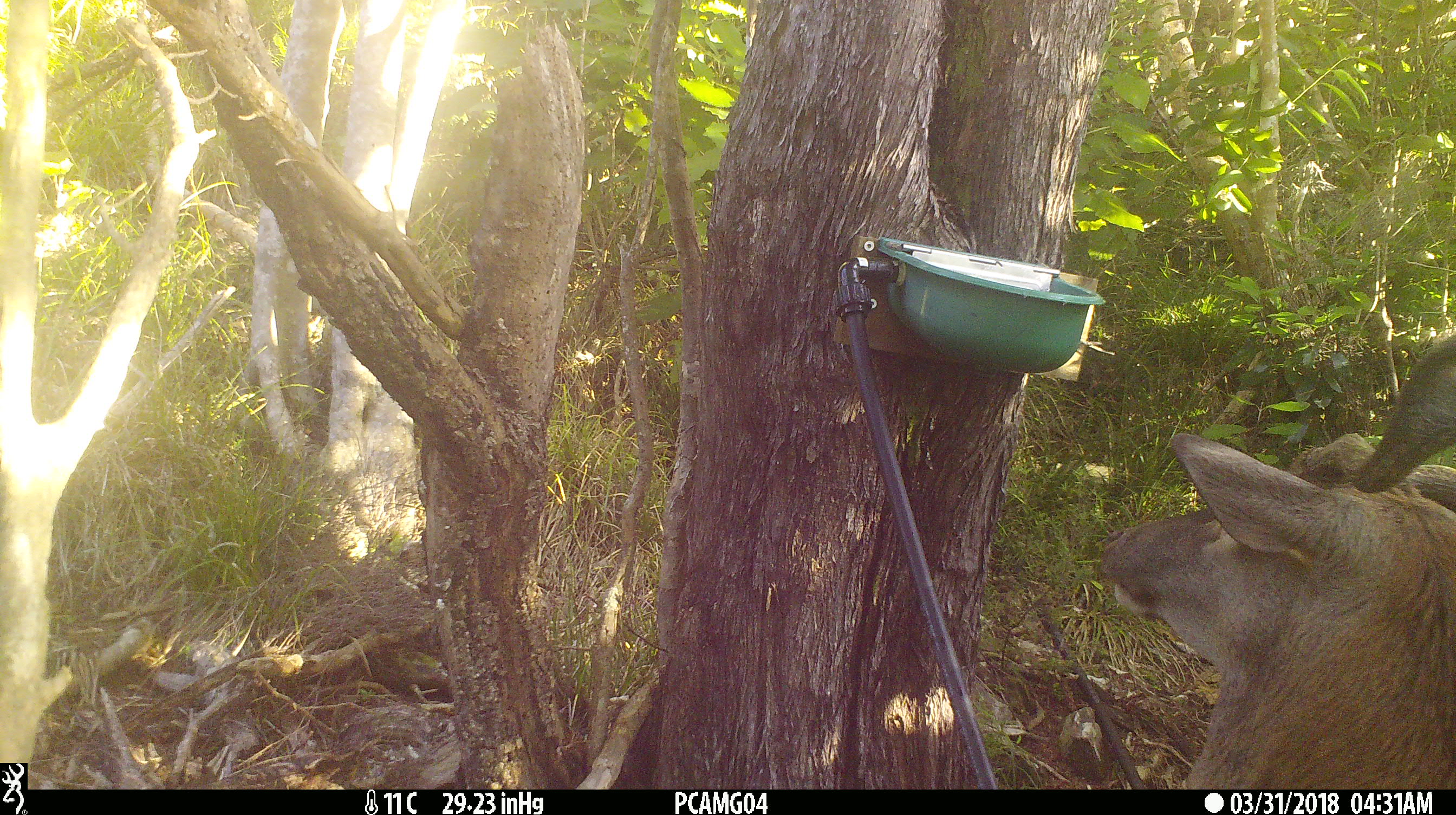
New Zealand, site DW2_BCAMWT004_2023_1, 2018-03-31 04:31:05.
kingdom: Animalia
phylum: Chordata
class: Mammalia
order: Artiodactyla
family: Cervidae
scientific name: Cervidae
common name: deer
Deer (Cervidae).